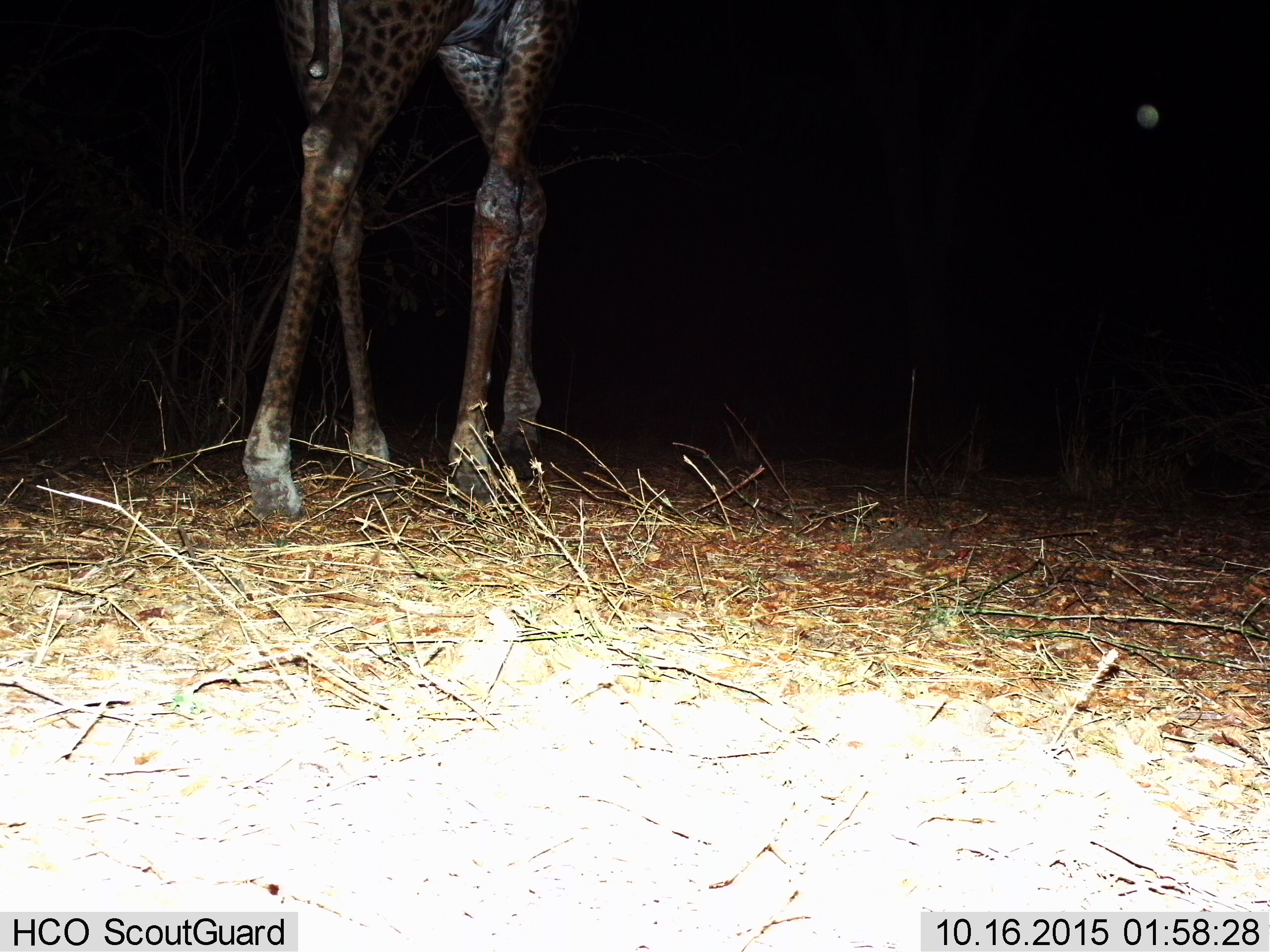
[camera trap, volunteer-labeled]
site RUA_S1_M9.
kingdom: Animalia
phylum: Chordata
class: Mammalia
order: Artiodactyla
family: Giraffidae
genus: Giraffa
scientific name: Giraffa camelopardalis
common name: giraffe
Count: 1.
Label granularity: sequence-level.